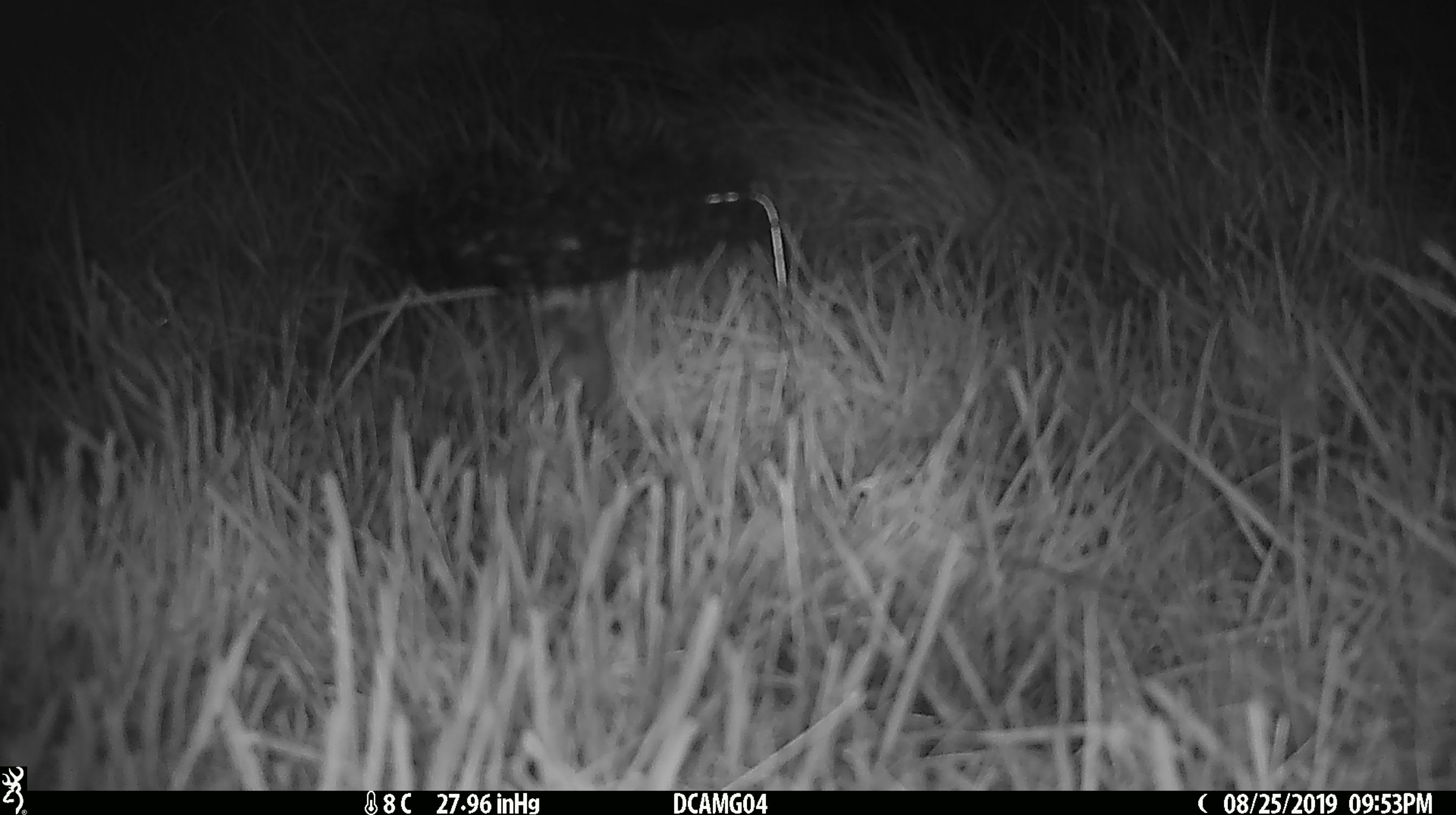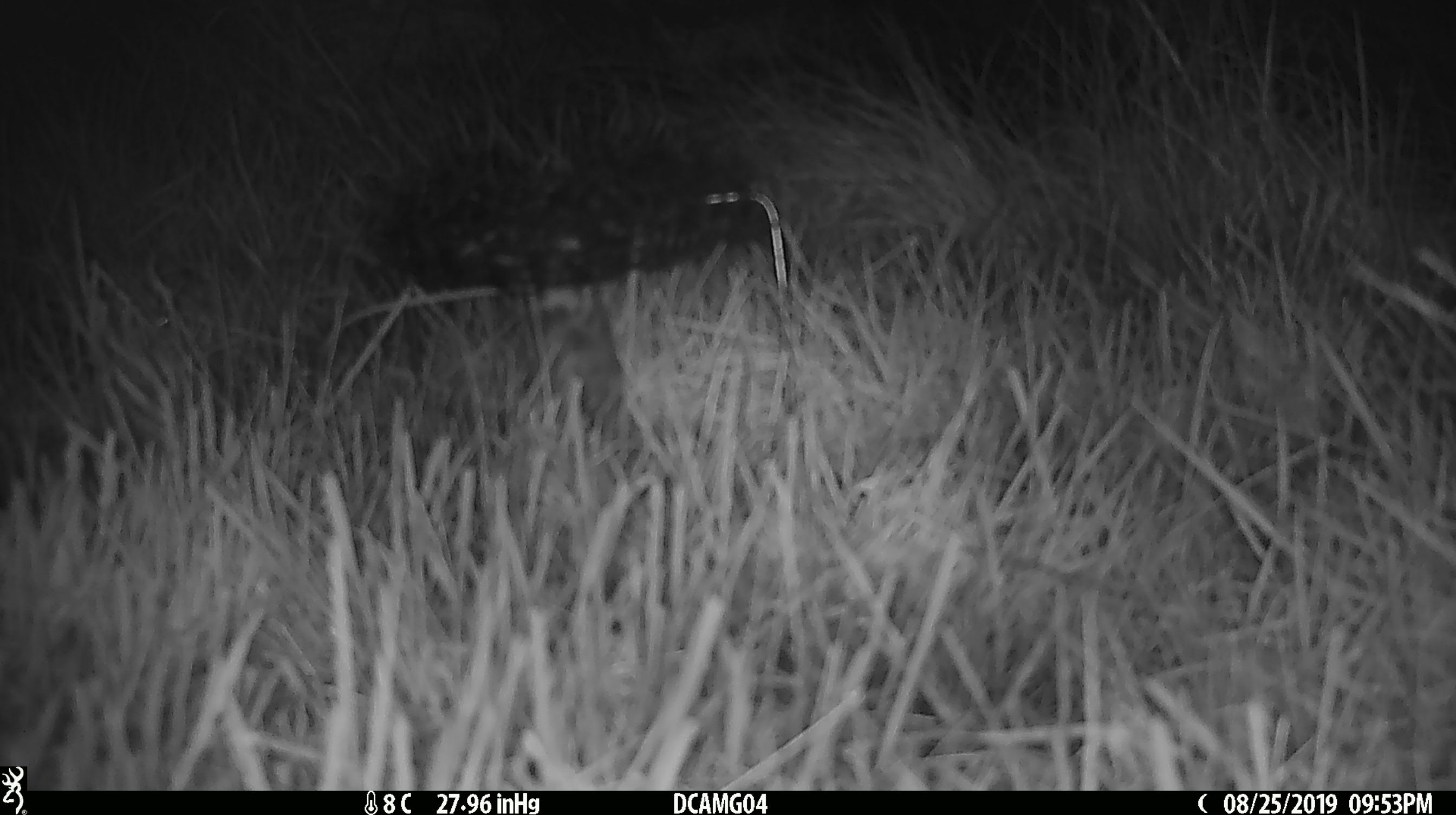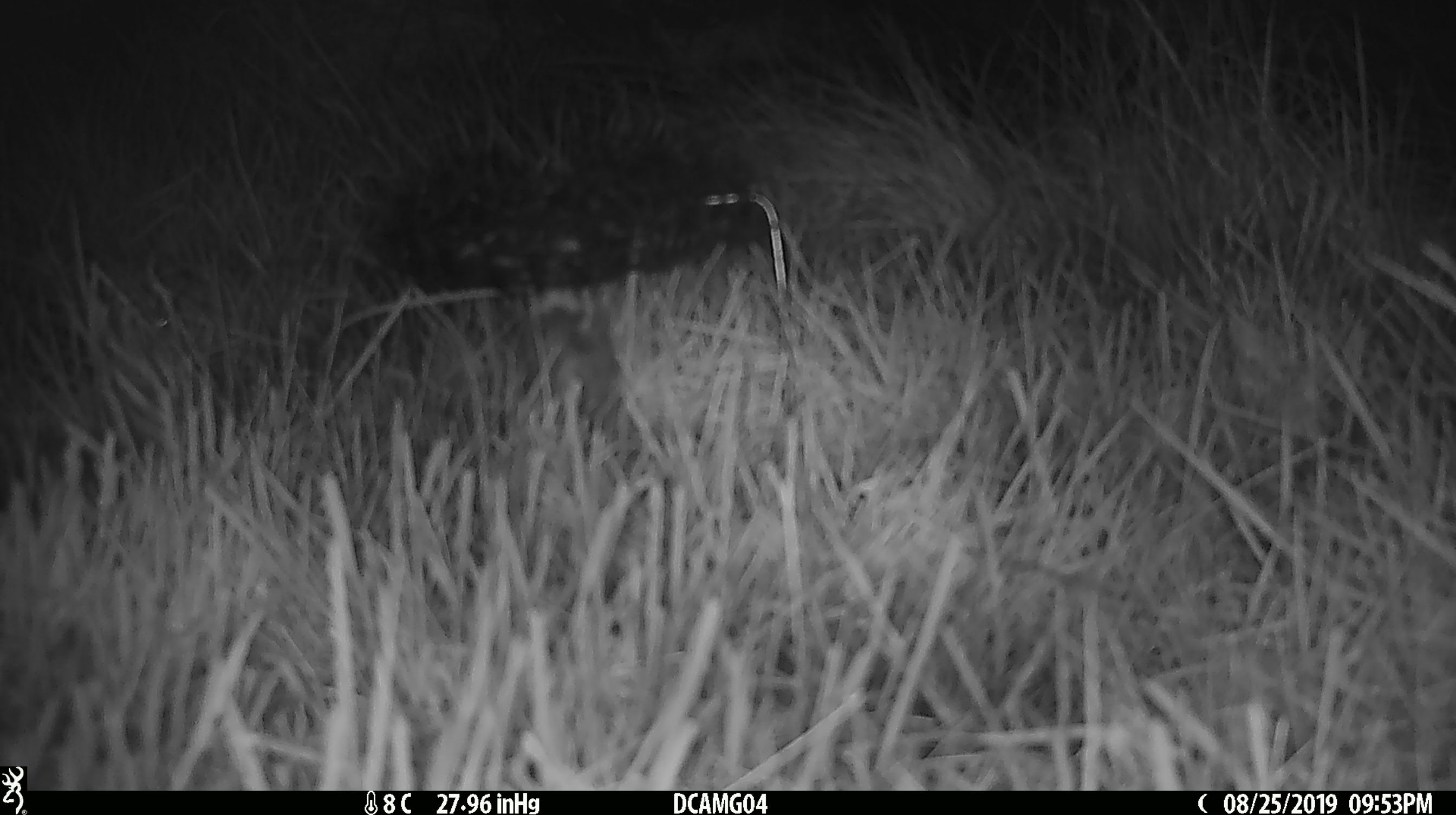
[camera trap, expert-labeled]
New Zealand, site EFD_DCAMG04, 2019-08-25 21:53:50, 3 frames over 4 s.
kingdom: Animalia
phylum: Chordata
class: Mammalia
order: Rodentia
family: Muridae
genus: Mus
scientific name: Mus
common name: mouse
Mouse (Mus).